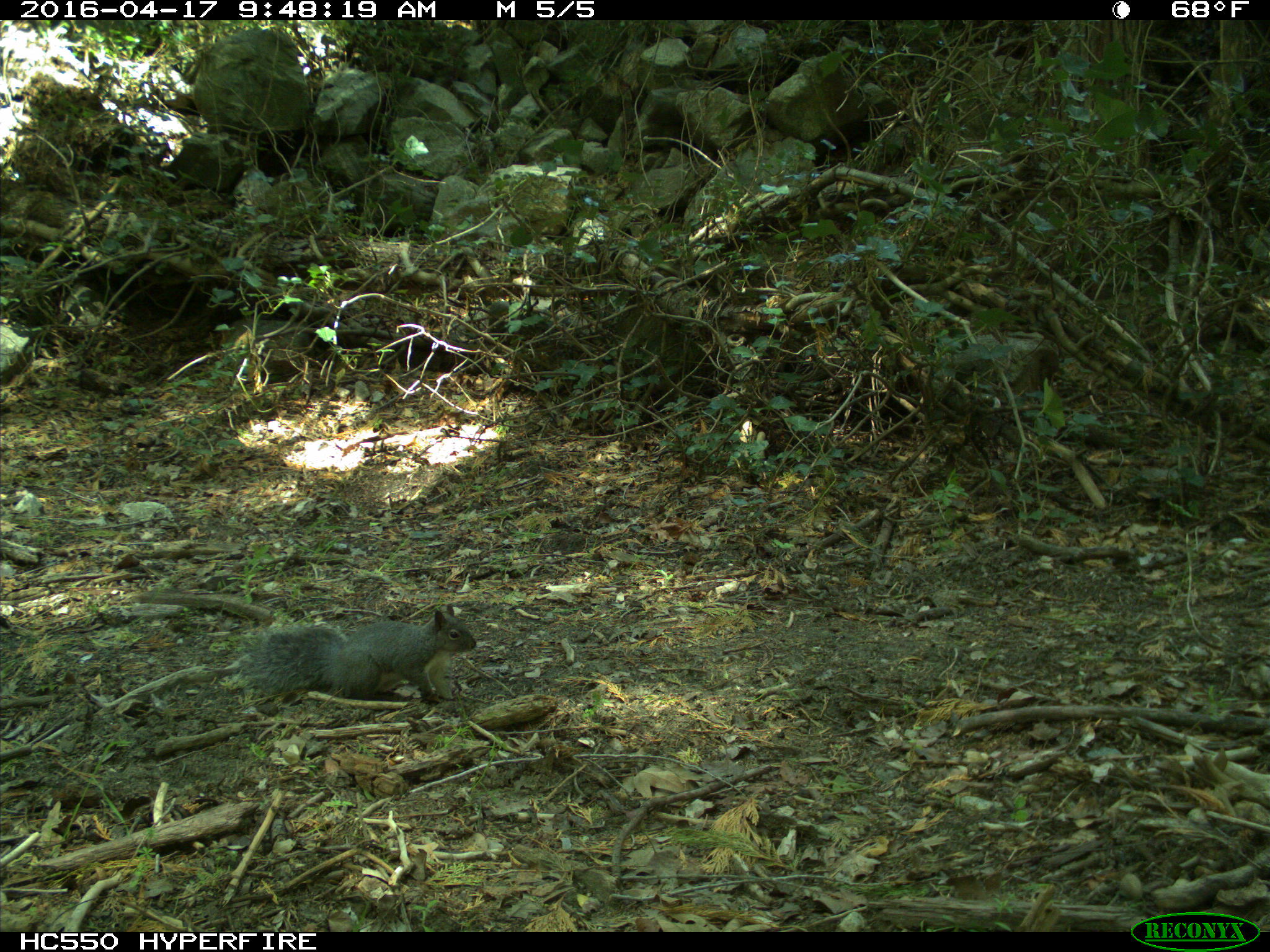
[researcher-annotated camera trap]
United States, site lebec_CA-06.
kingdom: Animalia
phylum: Chordata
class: Mammalia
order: Rodentia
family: Sciuridae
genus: Sciurus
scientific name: Sciurus carolinensis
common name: eastern gray squirrel